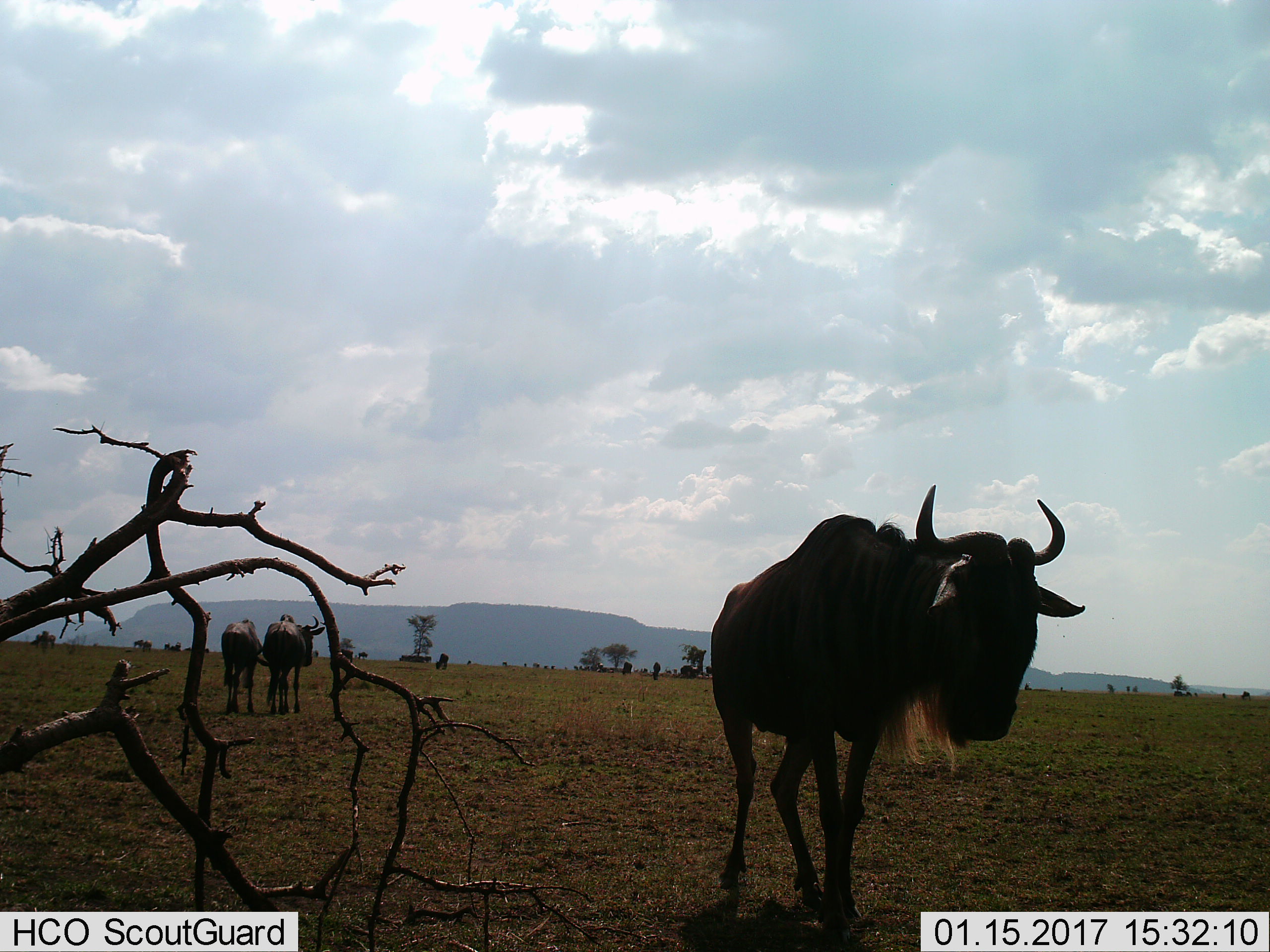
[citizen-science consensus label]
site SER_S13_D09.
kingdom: Animalia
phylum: Chordata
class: Mammalia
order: Artiodactyla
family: Bovidae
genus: Connochaetes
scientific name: Connochaetes taurinus taurinus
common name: blue wildebeest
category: wildebeestblue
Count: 3.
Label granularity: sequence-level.